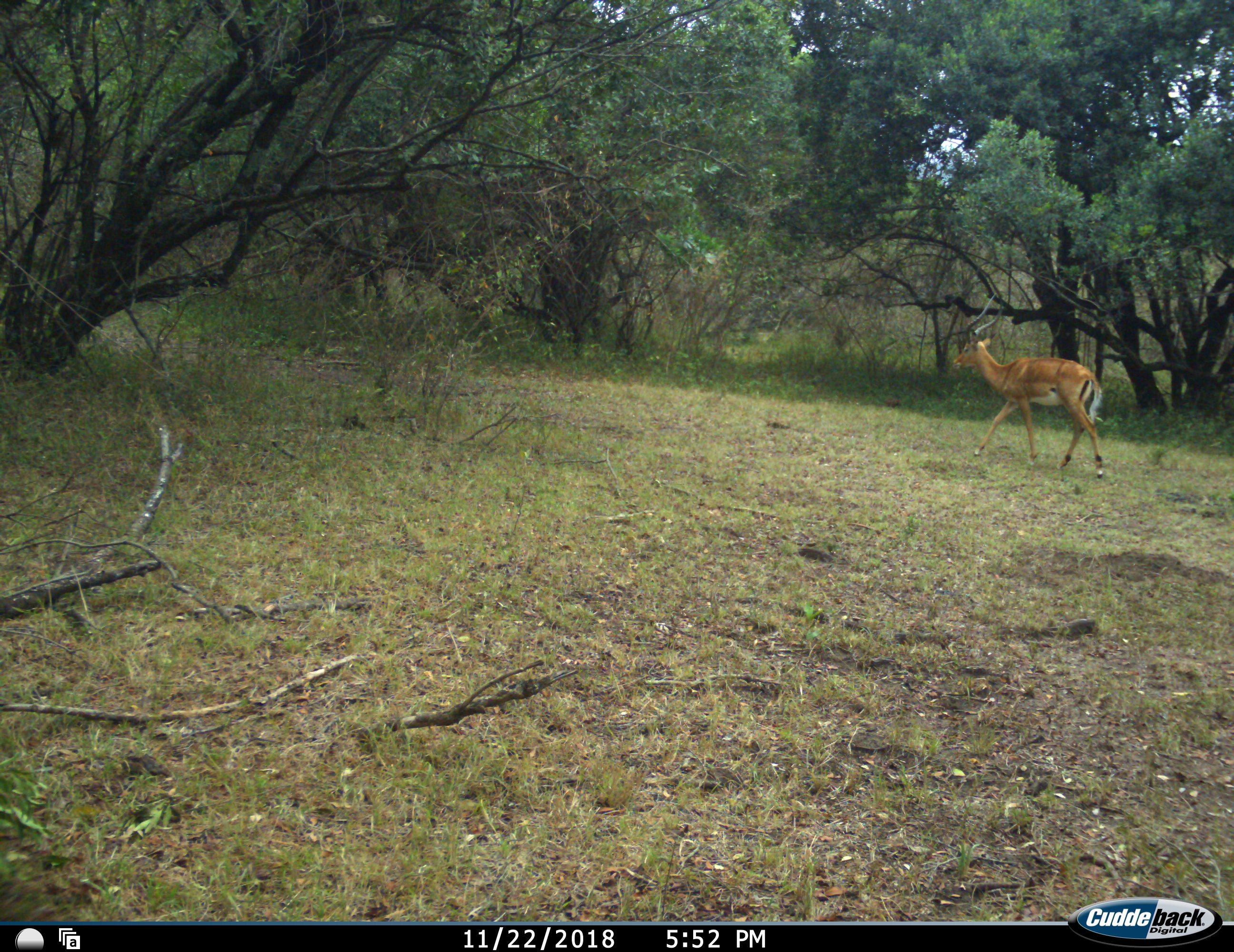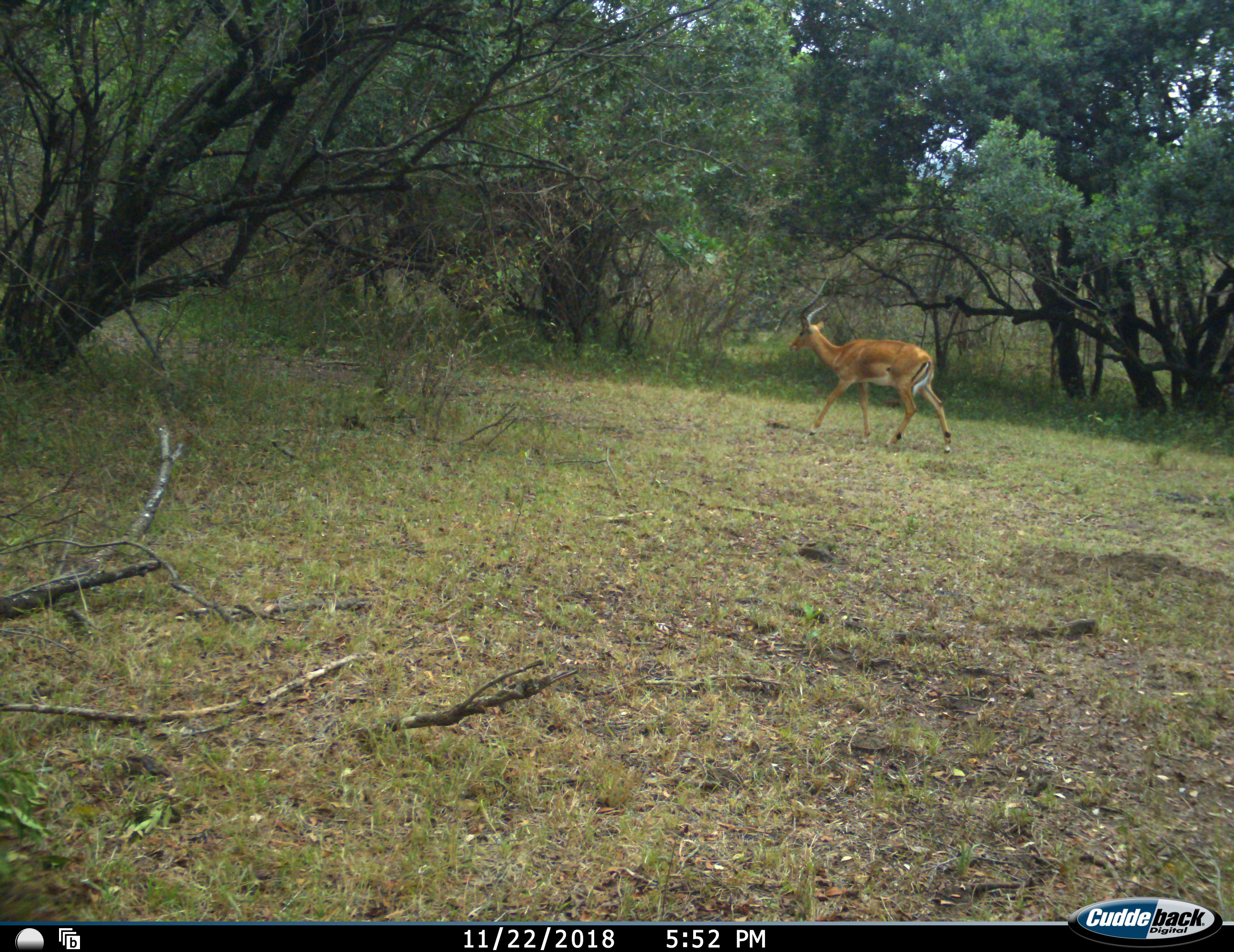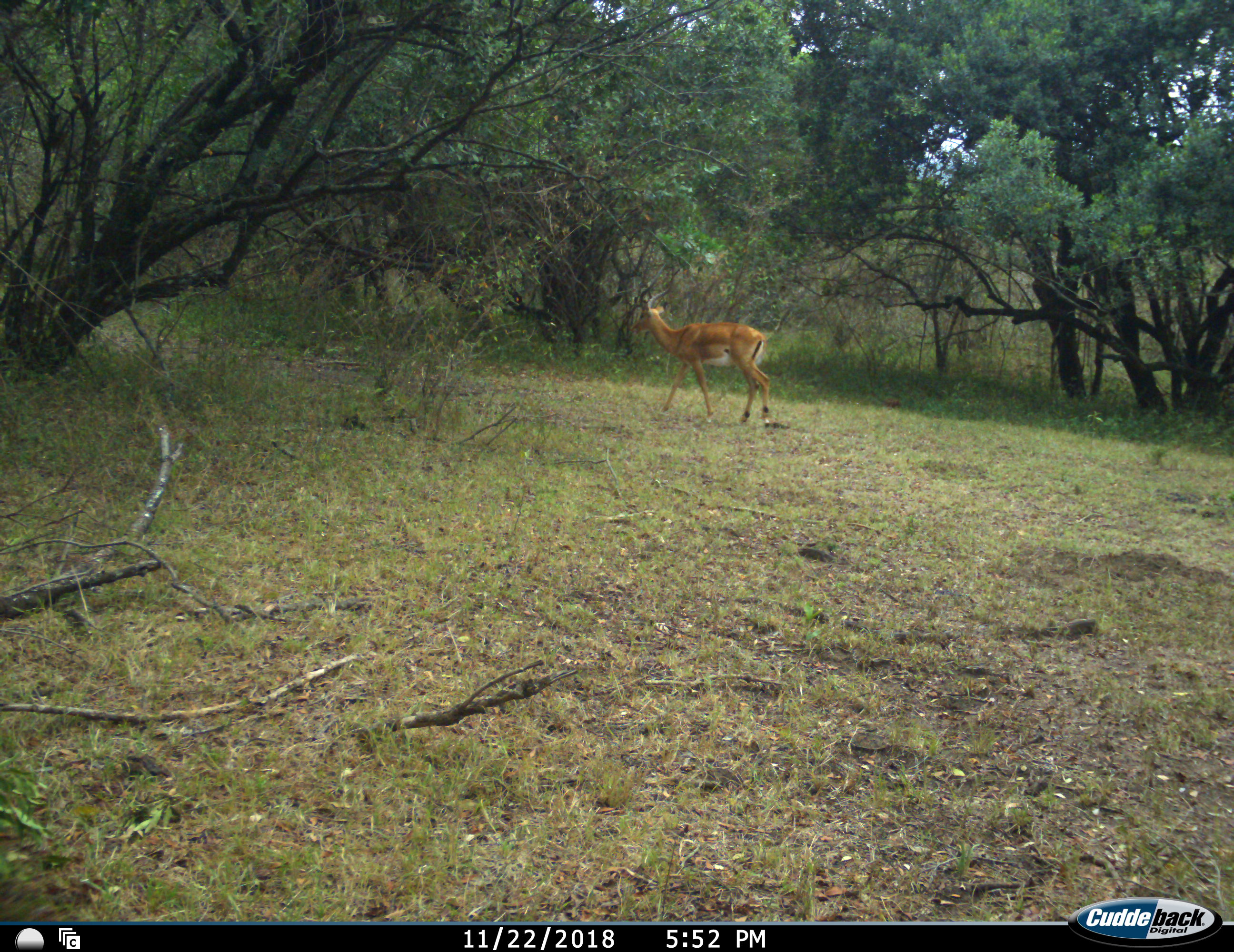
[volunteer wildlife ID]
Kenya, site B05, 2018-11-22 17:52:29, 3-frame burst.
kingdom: Animalia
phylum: Chordata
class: Mammalia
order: Artiodactyla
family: Bovidae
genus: Aepyceros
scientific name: Aepyceros melampus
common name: impala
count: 1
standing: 12%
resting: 0%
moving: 100%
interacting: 0%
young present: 0%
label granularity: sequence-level